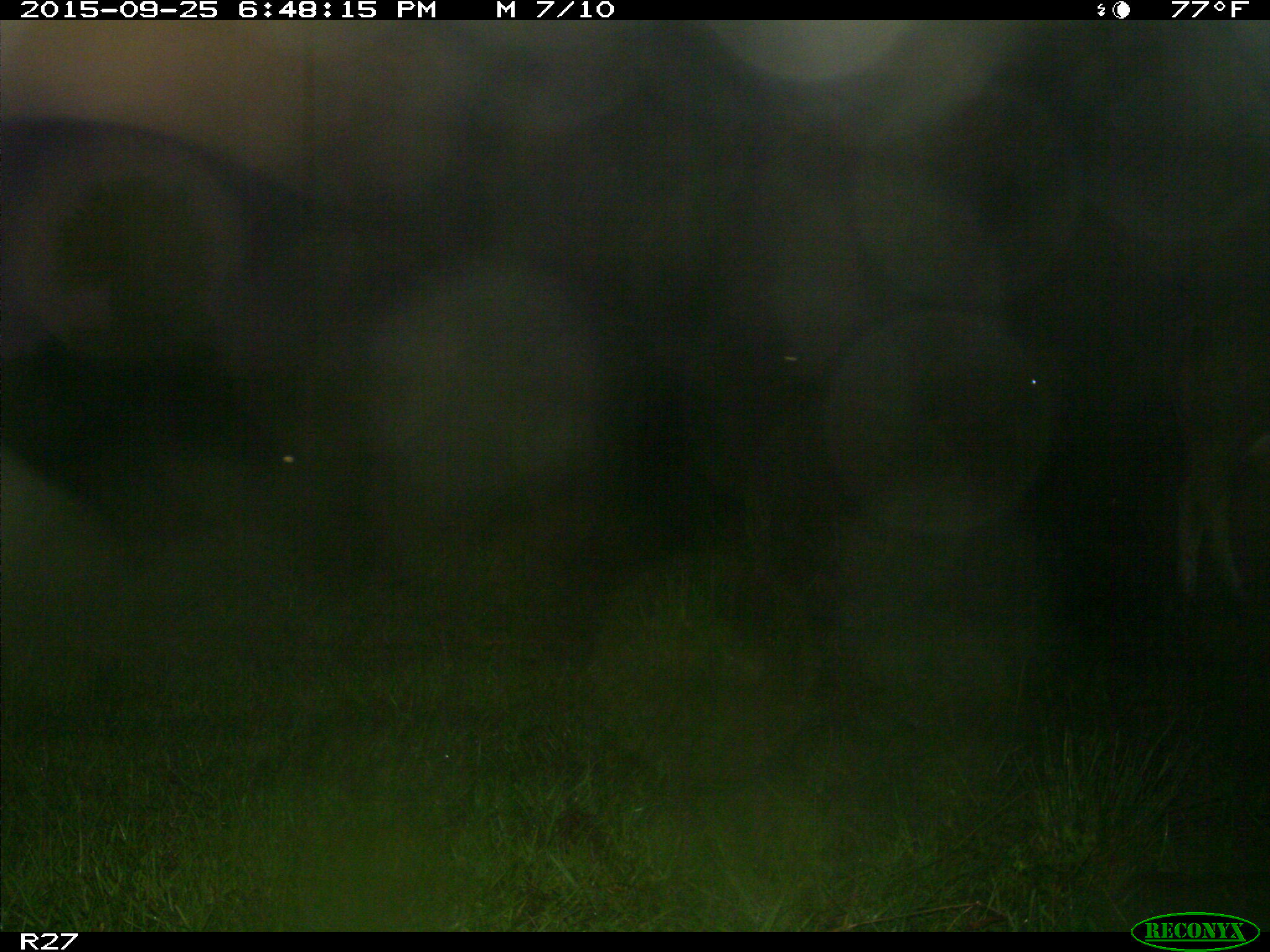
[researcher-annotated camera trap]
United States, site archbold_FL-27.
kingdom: Animalia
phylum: Chordata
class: Mammalia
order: Artiodactyla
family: Bovidae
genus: Bos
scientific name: Bos taurus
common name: domestic cow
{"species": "Bos taurus (domestic cow)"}